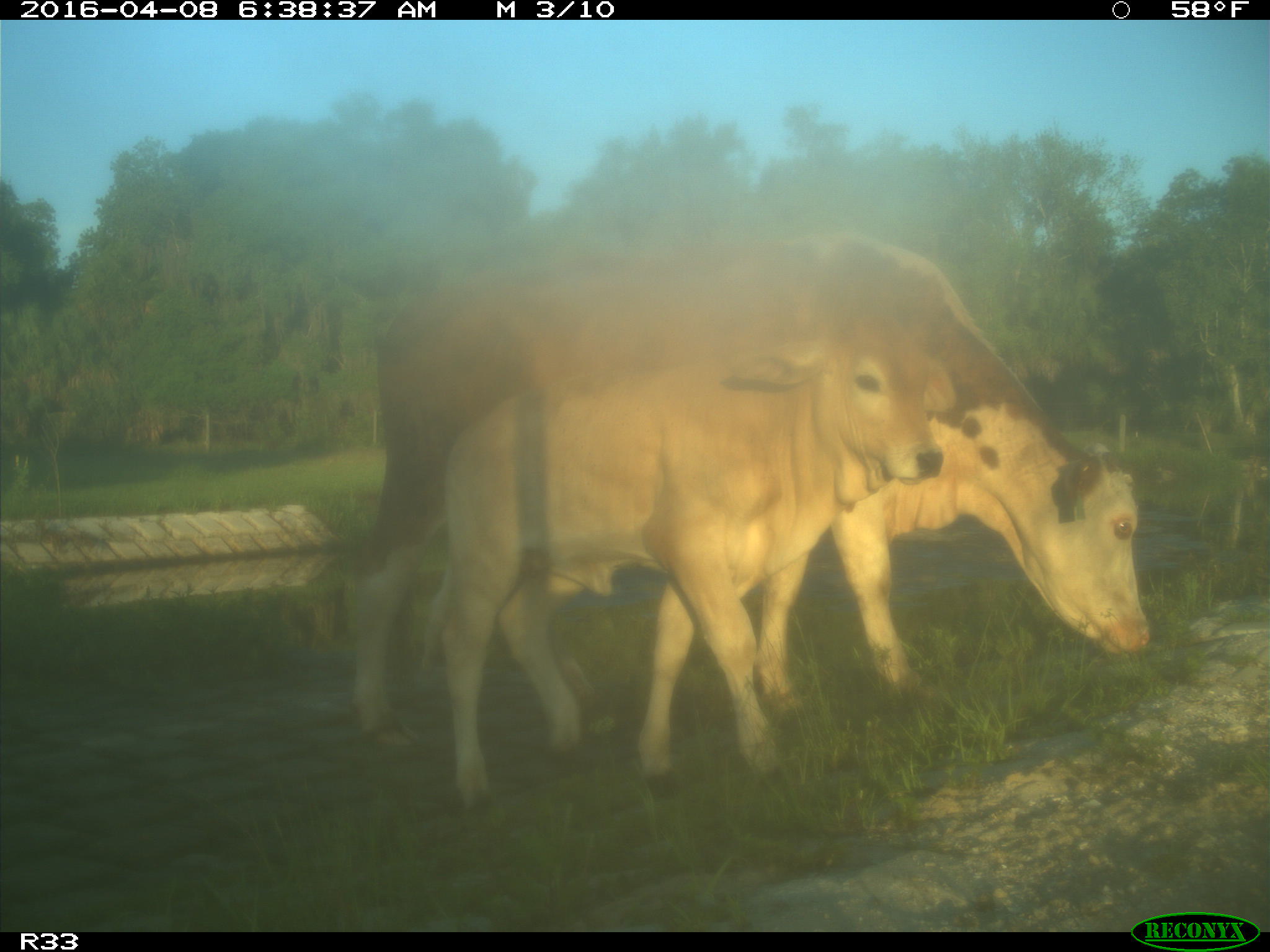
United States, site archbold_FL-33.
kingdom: Animalia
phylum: Chordata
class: Mammalia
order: Artiodactyla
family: Bovidae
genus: Bos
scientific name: Bos taurus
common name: domestic cow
Bos taurus (domestic cow).